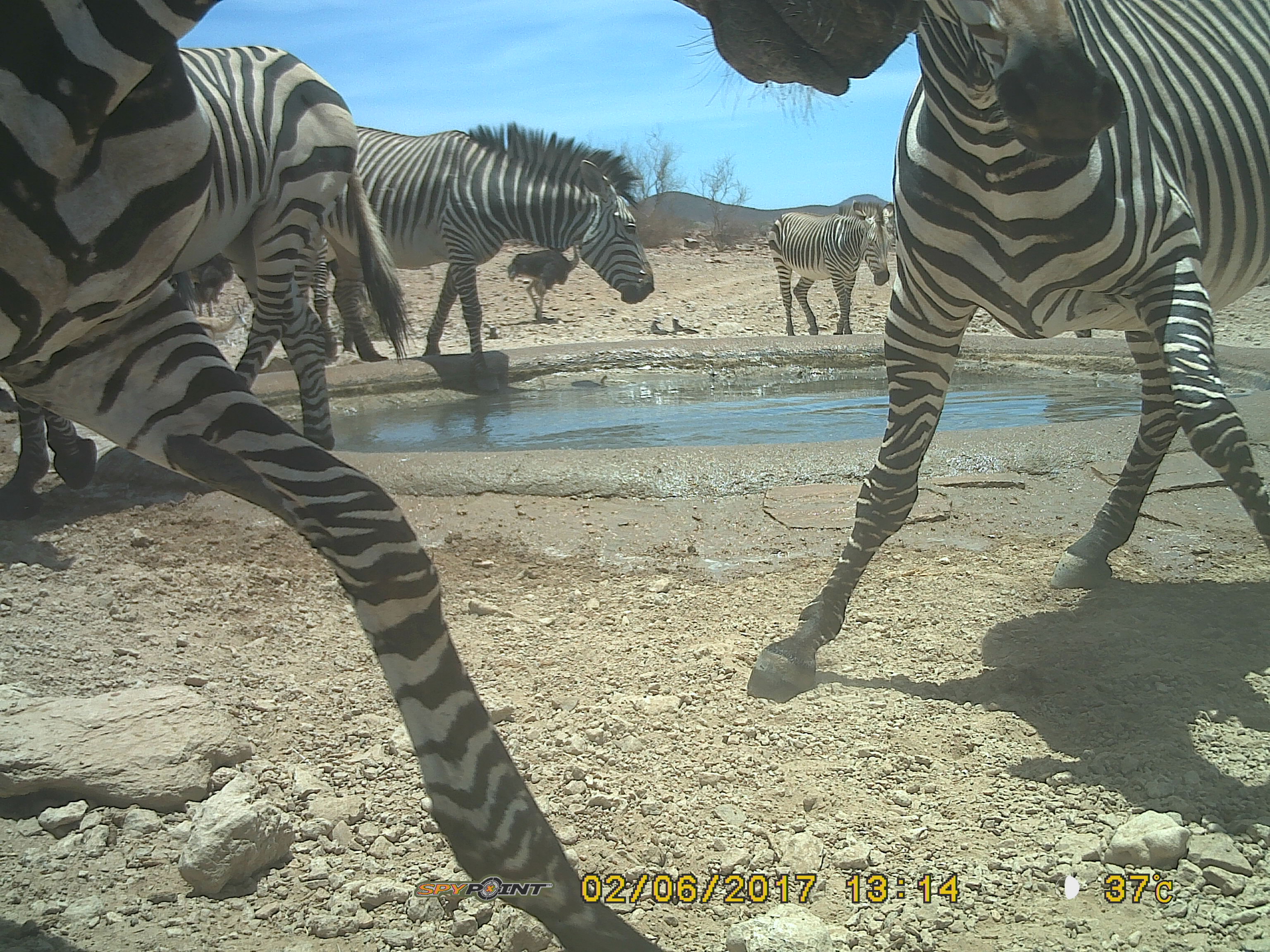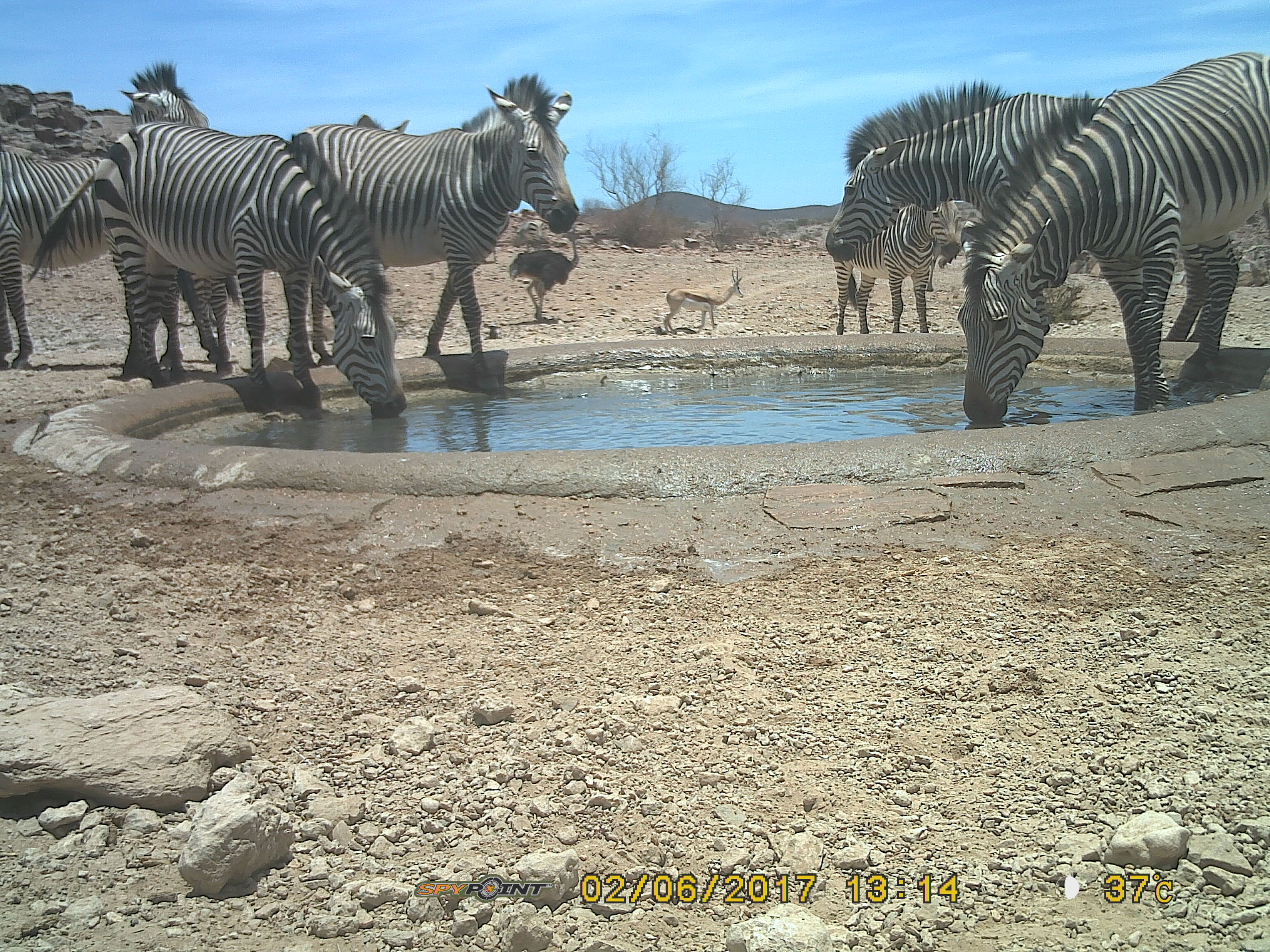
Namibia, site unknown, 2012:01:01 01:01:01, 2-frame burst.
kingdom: Animalia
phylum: Chordata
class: Mammalia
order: Perissodactyla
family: Equidae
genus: Equus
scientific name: Equus zebra hartmannae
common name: hartmann's mountain zebra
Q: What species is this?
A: Equus zebra hartmannae (hartmann's mountain zebra).